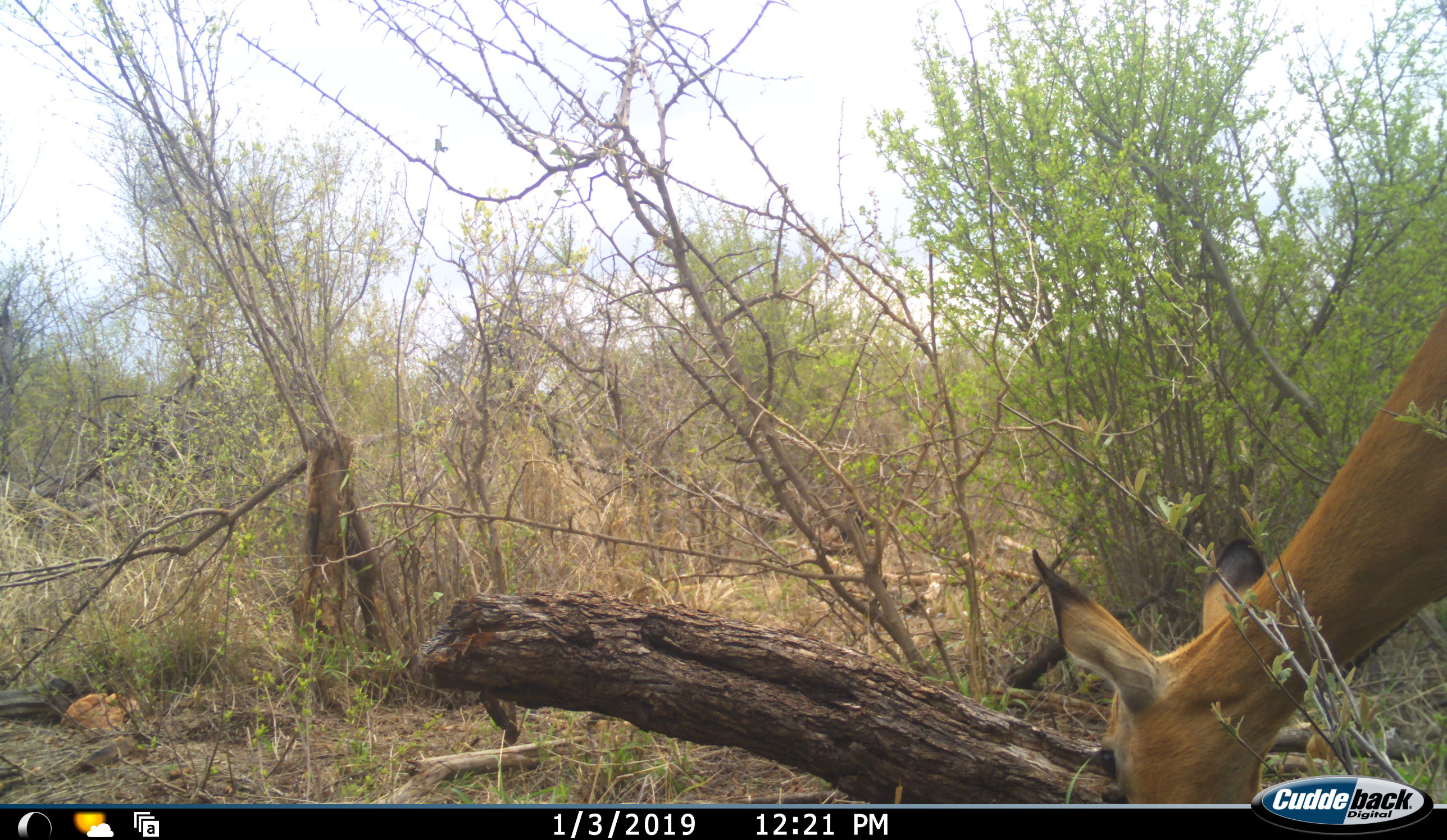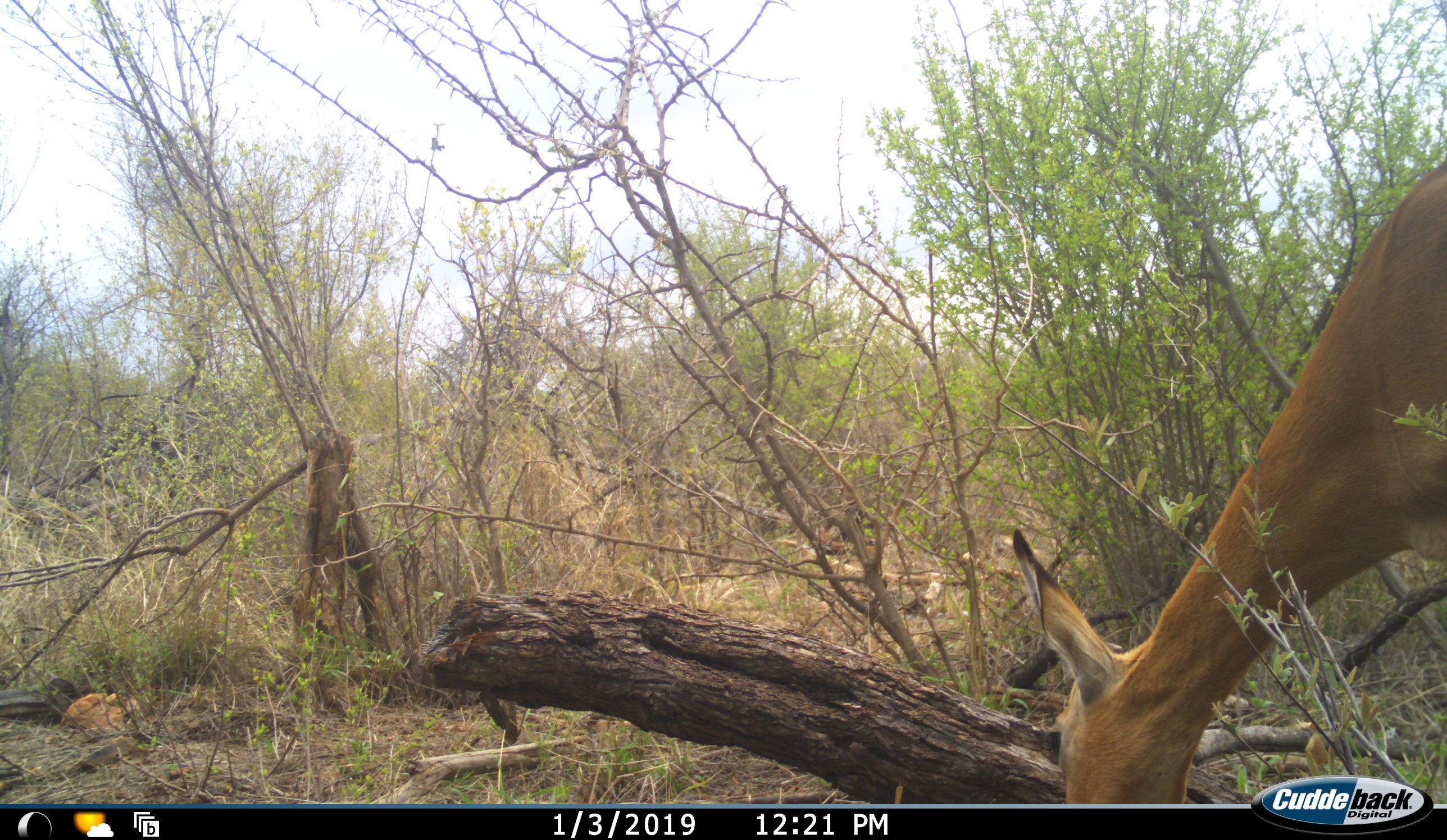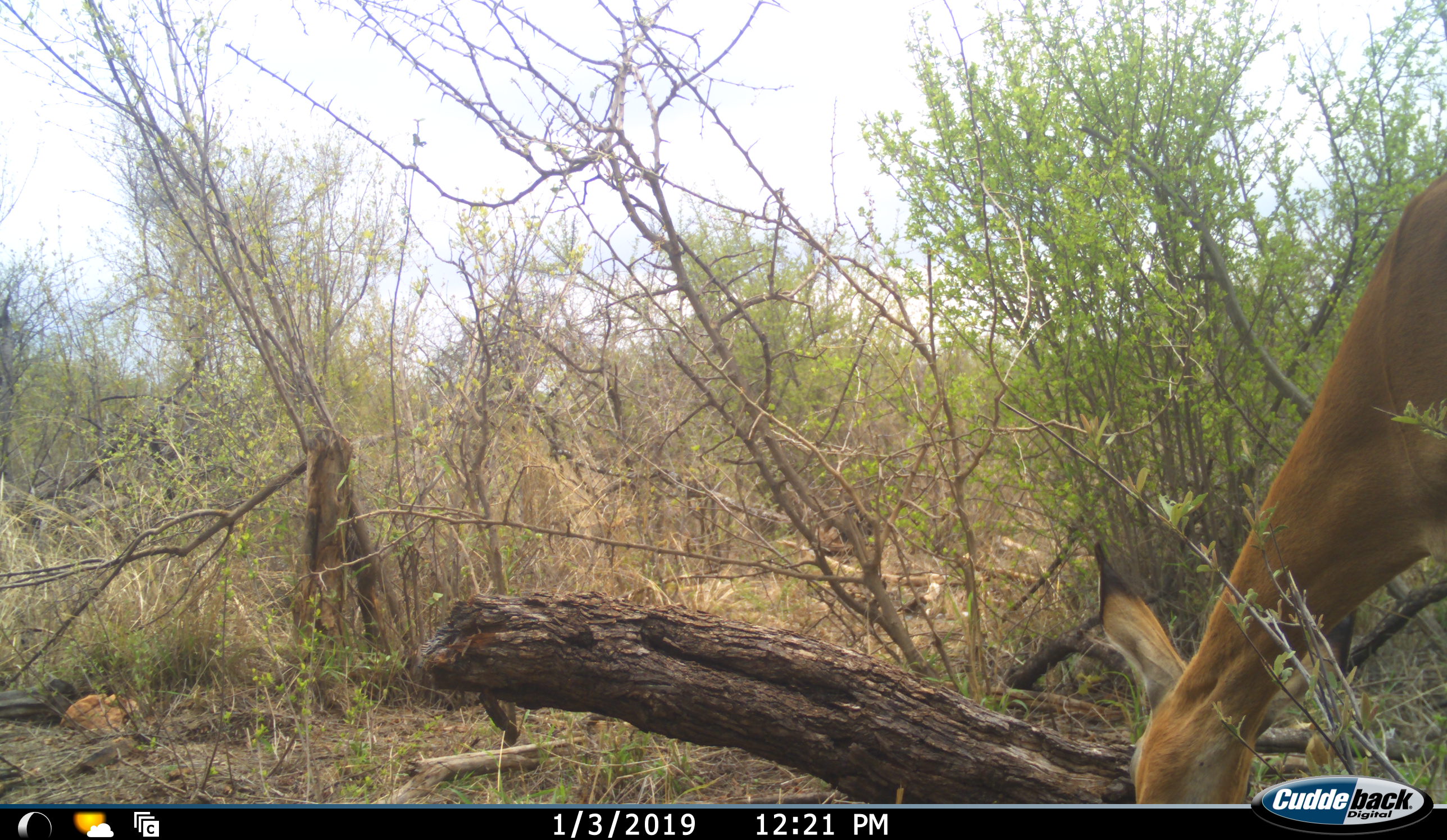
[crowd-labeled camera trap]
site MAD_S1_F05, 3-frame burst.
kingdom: Animalia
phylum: Chordata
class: Mammalia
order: Artiodactyla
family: Bovidae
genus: Aepyceros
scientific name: Aepyceros melampus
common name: impala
Impala (Aepyceros melampus), count 1. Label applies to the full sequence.